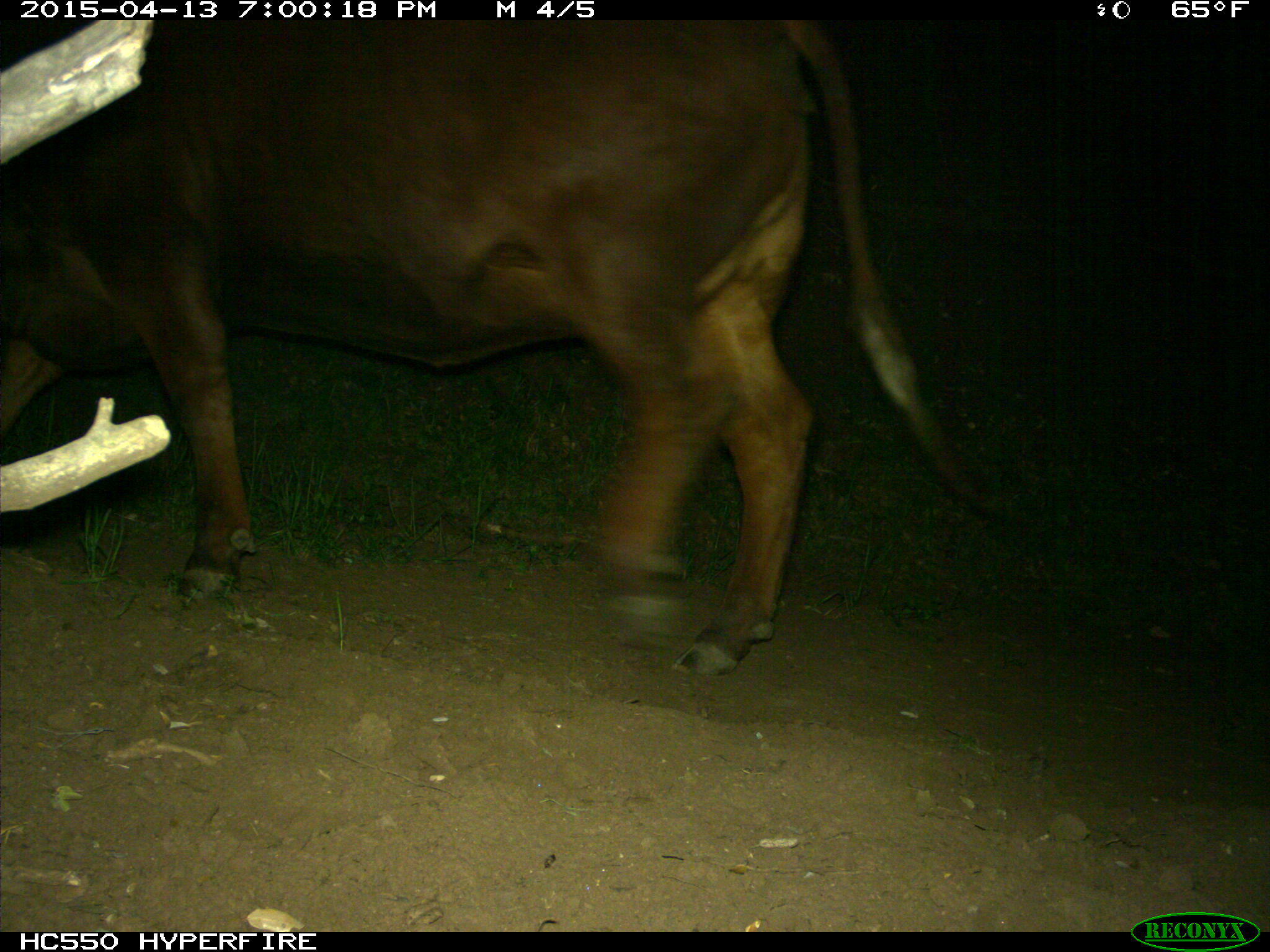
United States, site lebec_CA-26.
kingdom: Animalia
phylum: Chordata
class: Mammalia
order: Artiodactyla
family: Bovidae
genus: Bos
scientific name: Bos taurus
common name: domestic cow